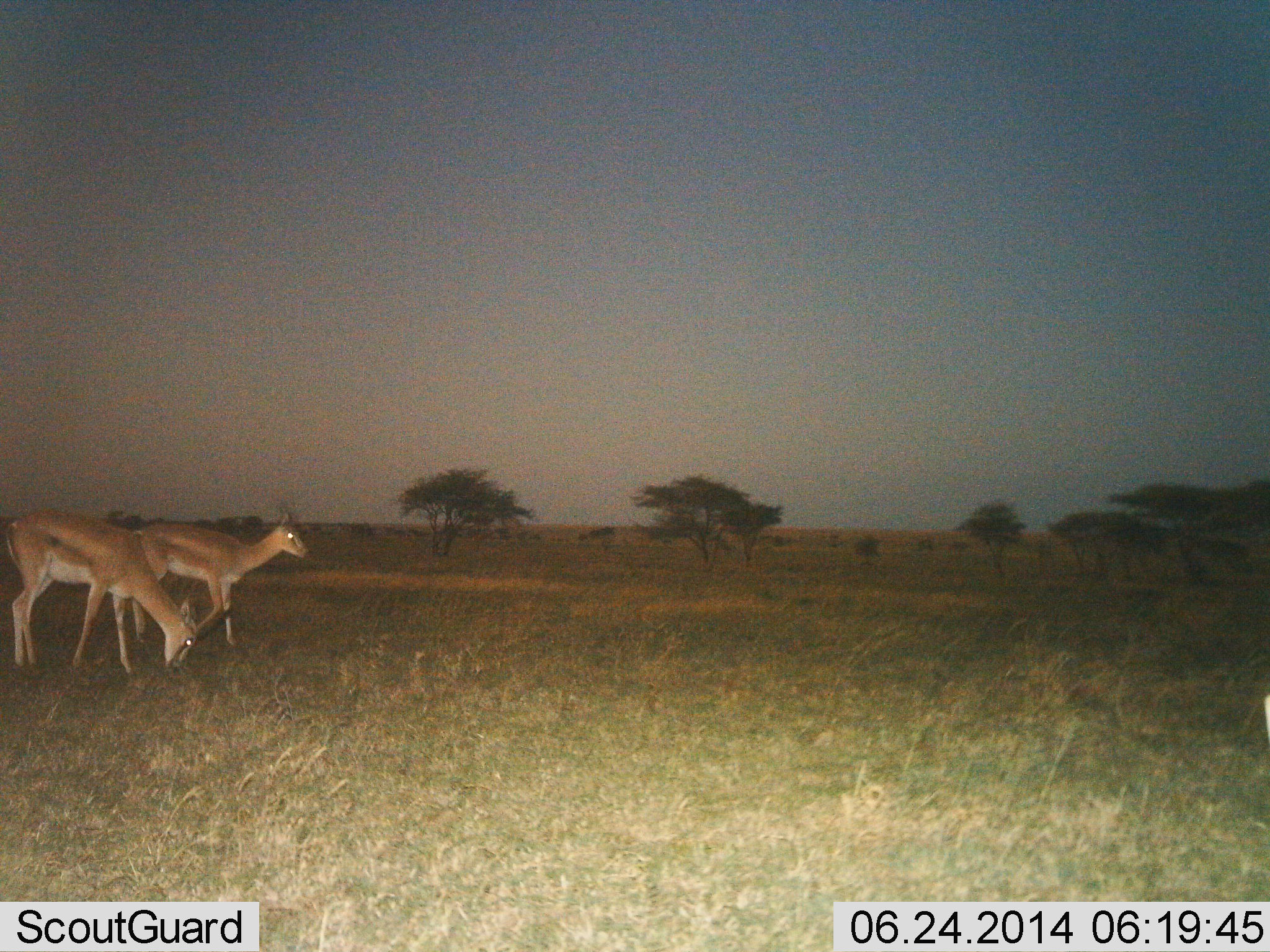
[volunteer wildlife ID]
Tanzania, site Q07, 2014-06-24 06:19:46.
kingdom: Animalia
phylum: Chordata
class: Mammalia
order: Artiodactyla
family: Bovidae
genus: Nanger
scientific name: Nanger granti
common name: grant's gazelle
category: gazellegrants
Gazellegrants (grant's gazelle) (Nanger granti), count 2. Behavior (volunteer vote fractions): standing 60%, resting 0%, moving 30%, interacting 0%. Young present (vote fraction): 0%. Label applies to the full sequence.